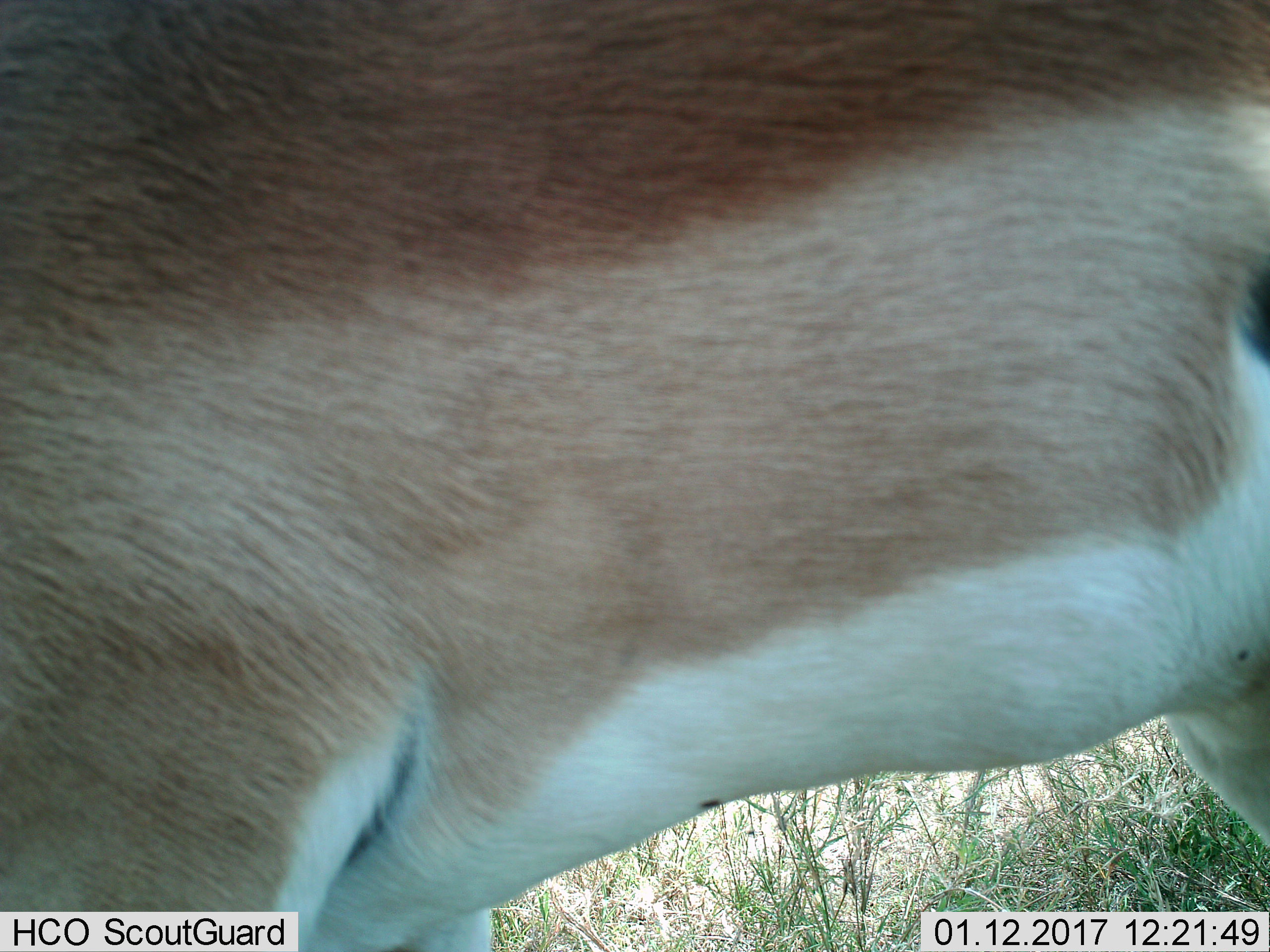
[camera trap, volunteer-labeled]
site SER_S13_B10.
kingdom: Animalia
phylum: Chordata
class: Mammalia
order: Artiodactyla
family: Bovidae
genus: Aepyceros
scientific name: Aepyceros melampus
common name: impala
Impala (Aepyceros melampus), count 1. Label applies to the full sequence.